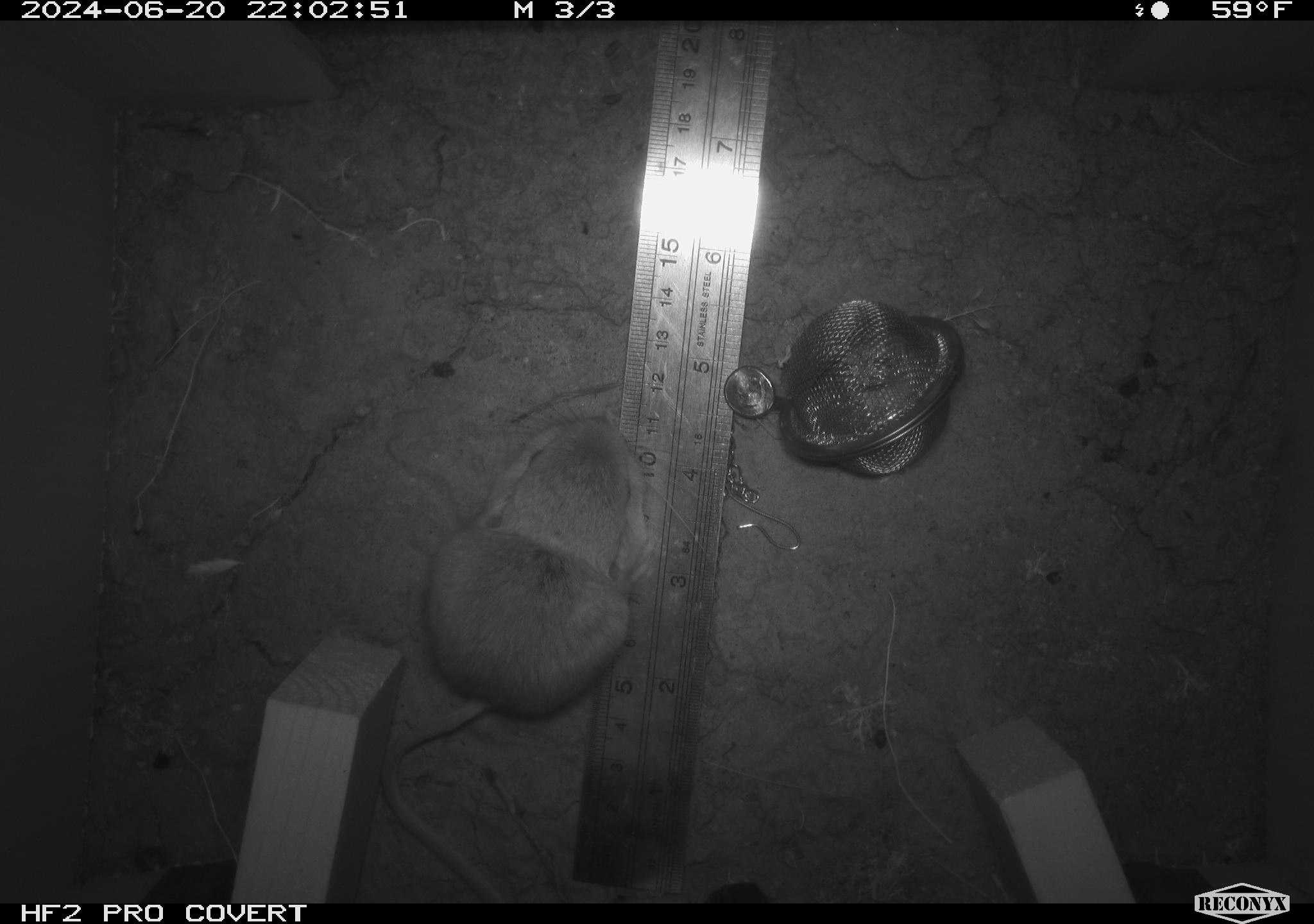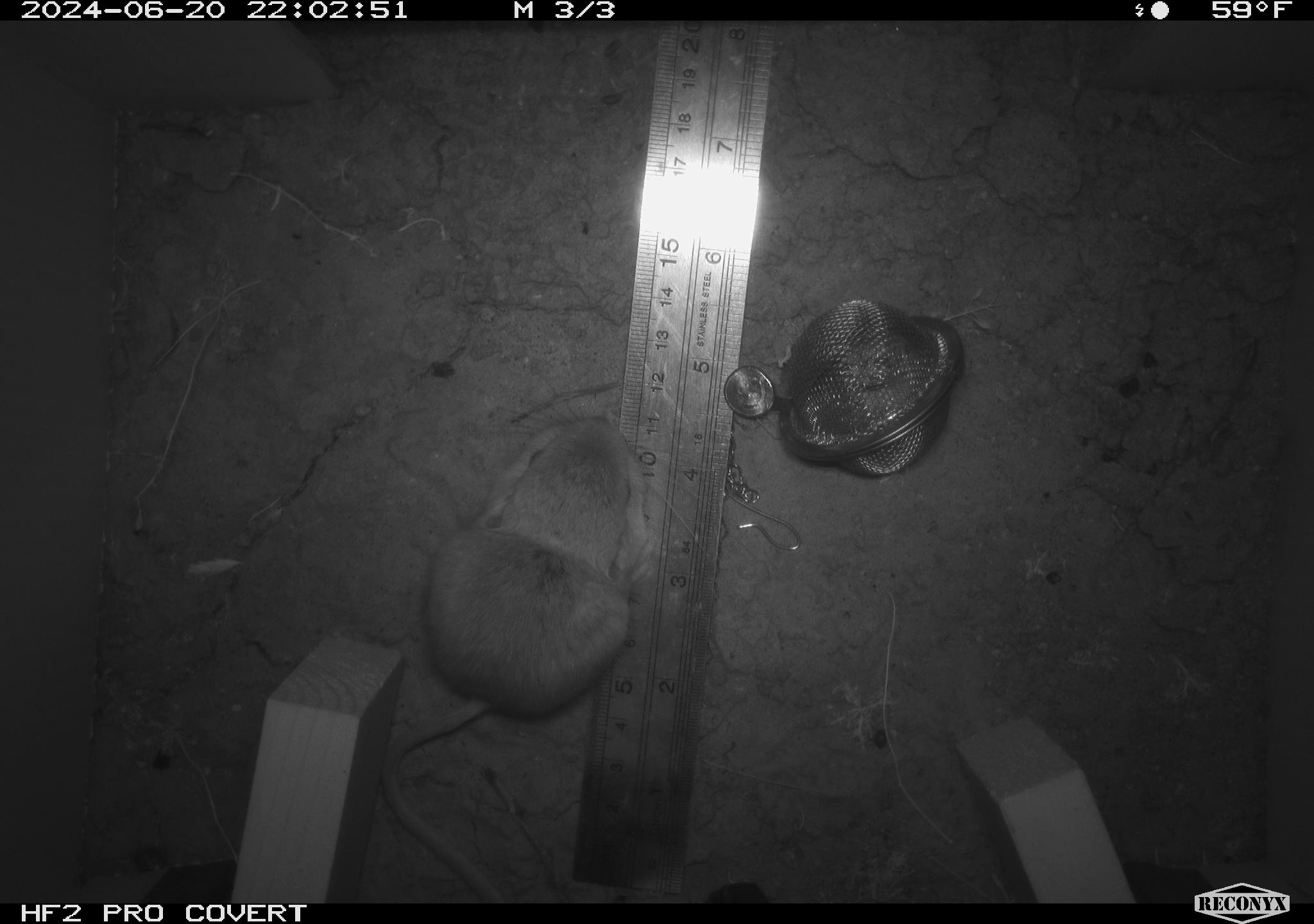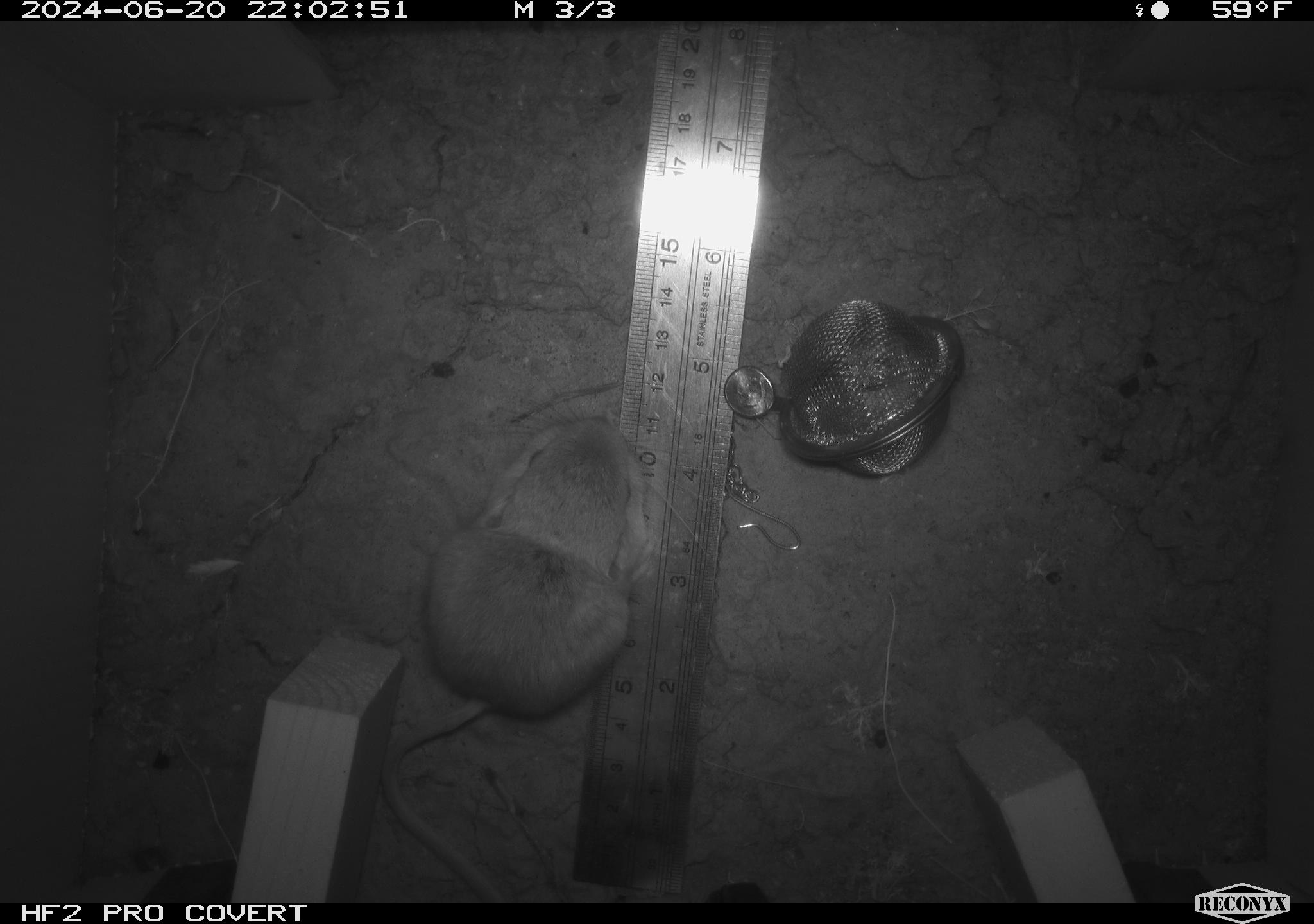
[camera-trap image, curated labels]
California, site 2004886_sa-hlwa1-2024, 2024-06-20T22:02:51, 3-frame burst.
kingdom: Animalia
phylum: Chordata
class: Mammalia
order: Rodentia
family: Heteromyidae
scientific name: Heteromyidae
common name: kangaroo rats and pocket mice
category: heteromyidae family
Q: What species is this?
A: Heteromyidae family (kangaroo rats and pocket mice) (Heteromyidae).